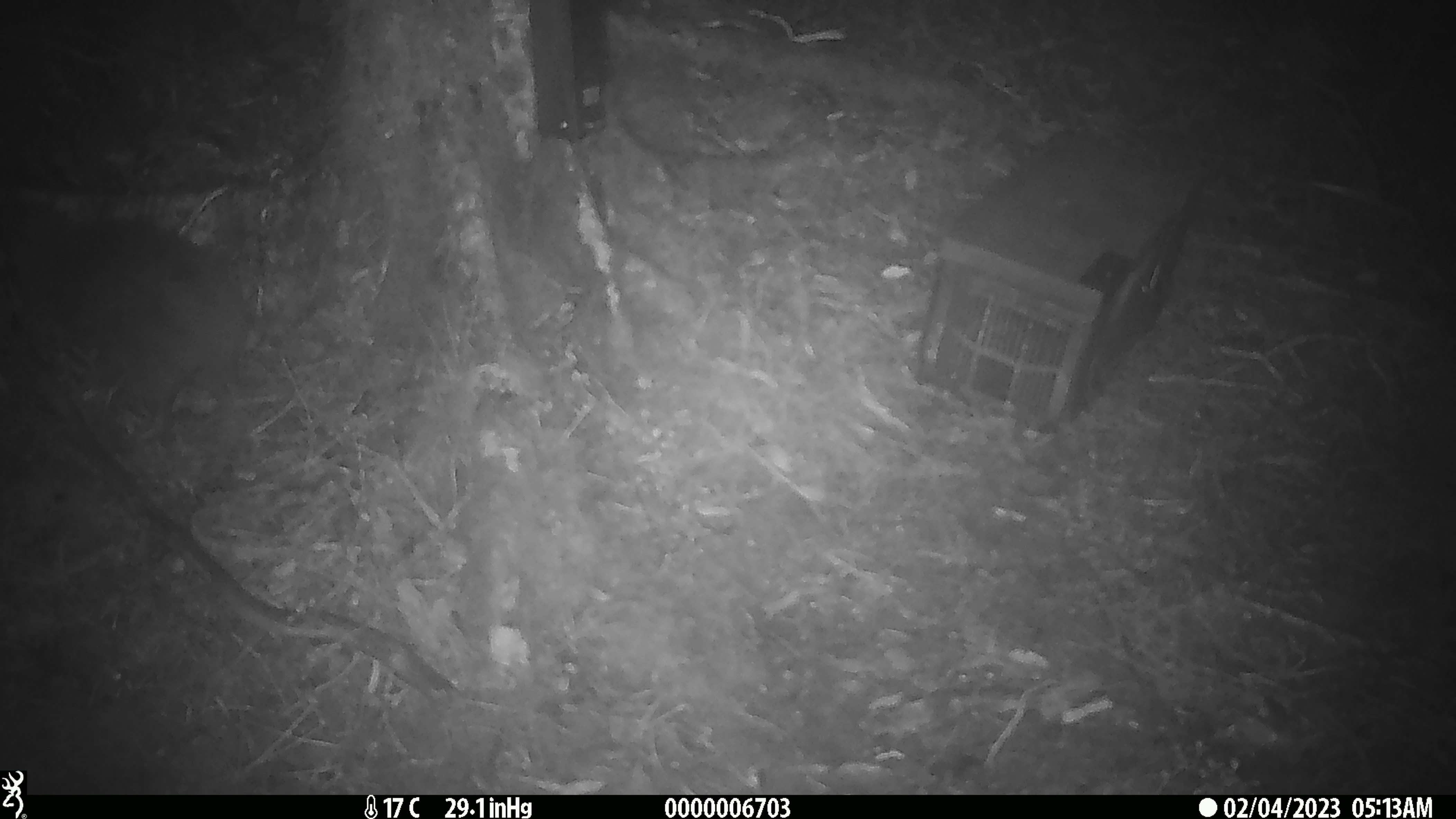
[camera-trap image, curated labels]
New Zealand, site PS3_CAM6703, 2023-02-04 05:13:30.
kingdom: Animalia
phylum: Chordata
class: Aves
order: Apterygiformes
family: Apterygidae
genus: Apteryx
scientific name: Apteryx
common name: kiwi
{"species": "kiwi (Apteryx)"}